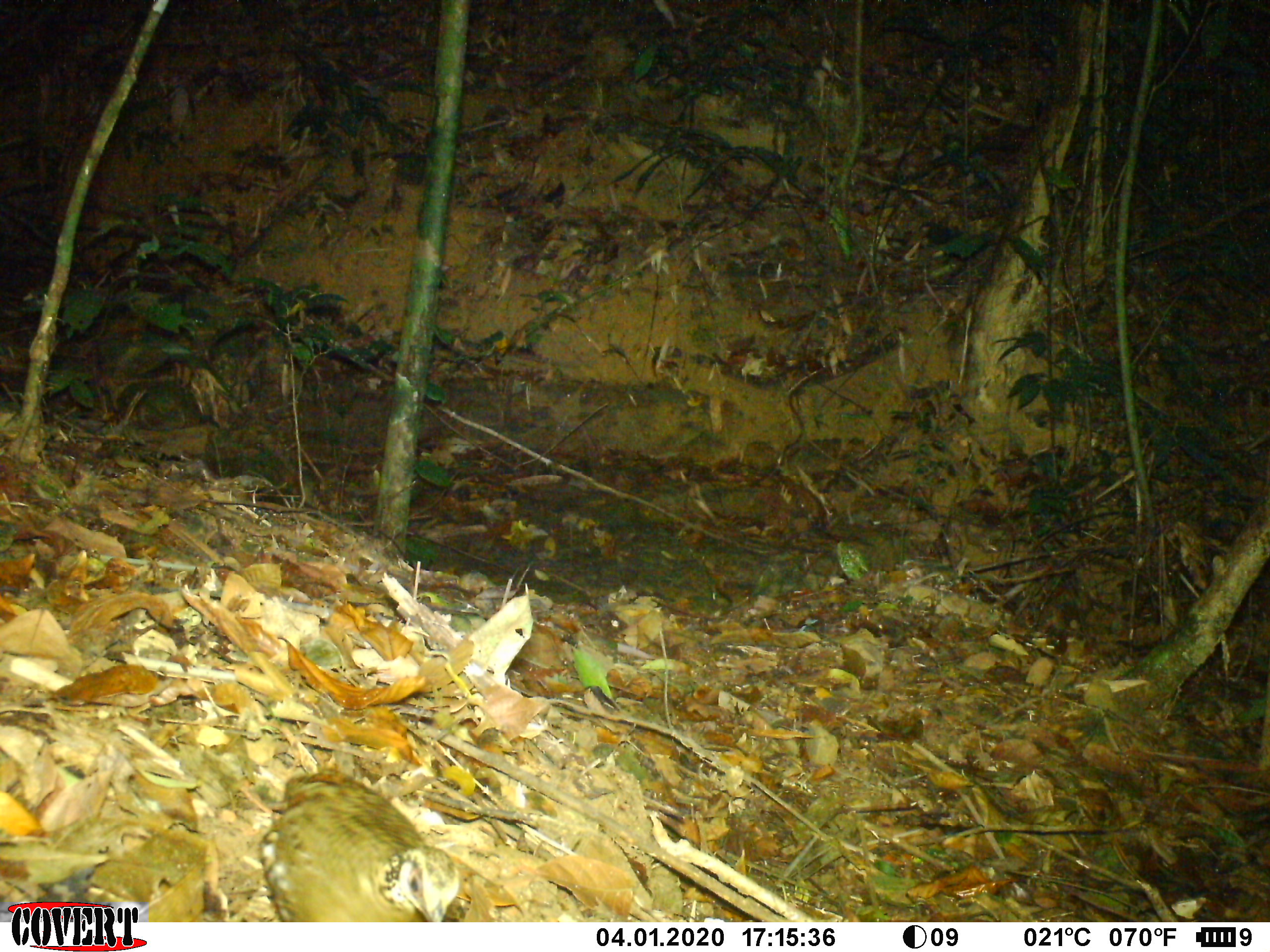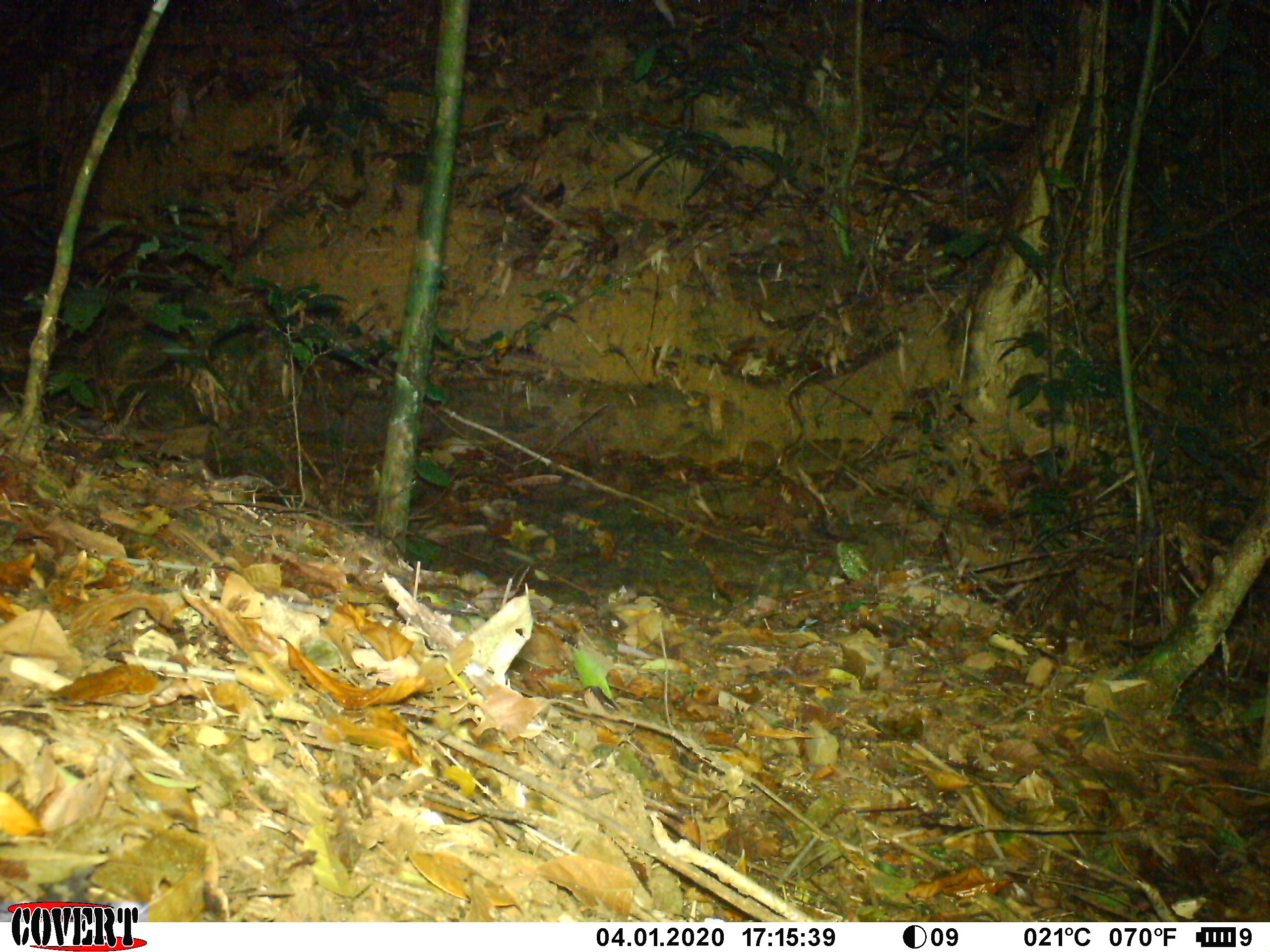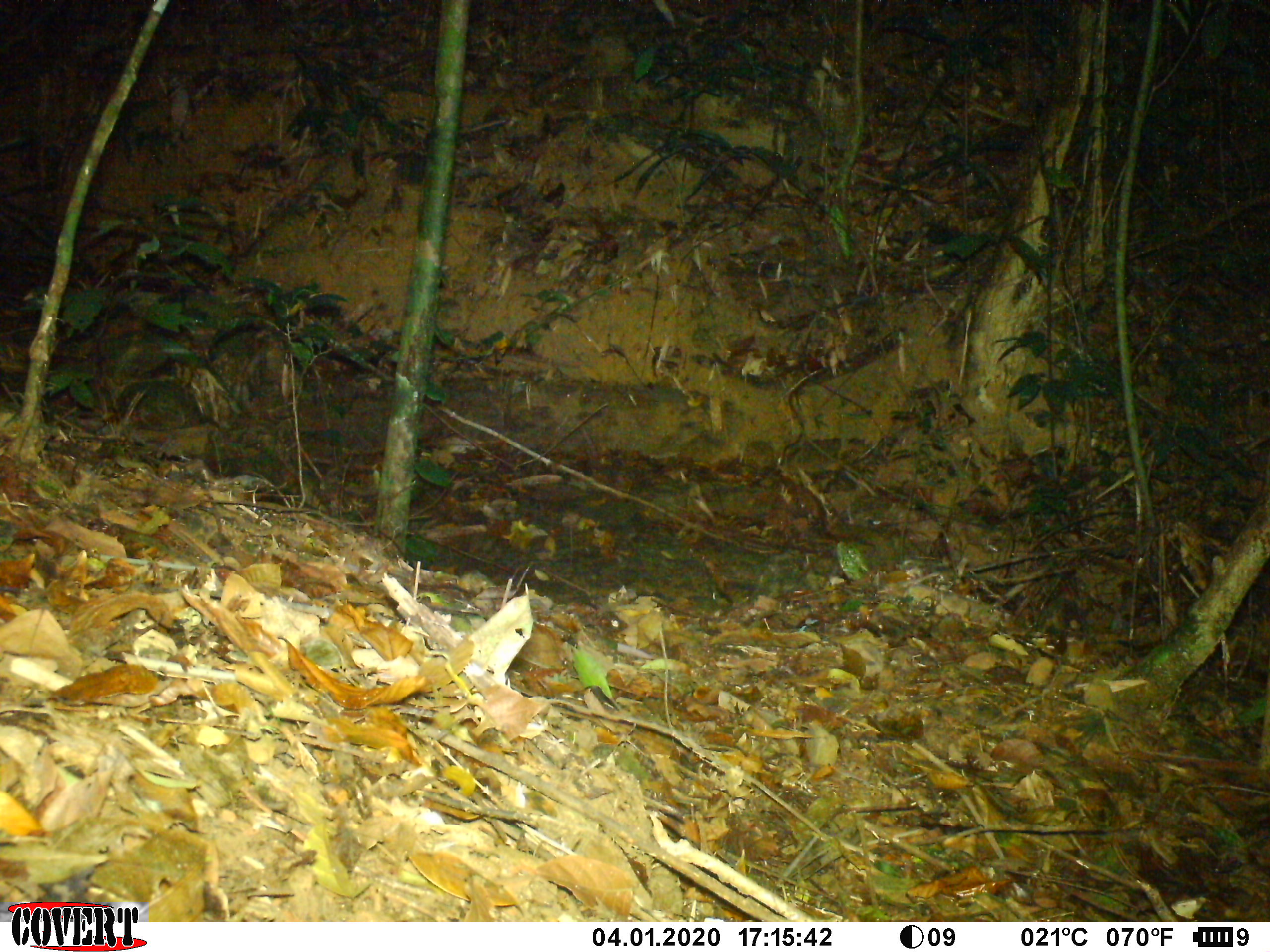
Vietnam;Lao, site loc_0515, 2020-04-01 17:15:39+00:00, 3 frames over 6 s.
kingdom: Animalia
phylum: Chordata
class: Aves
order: Galliformes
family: Phasianidae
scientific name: Phasianidae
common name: partridge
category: unidentified partridge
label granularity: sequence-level